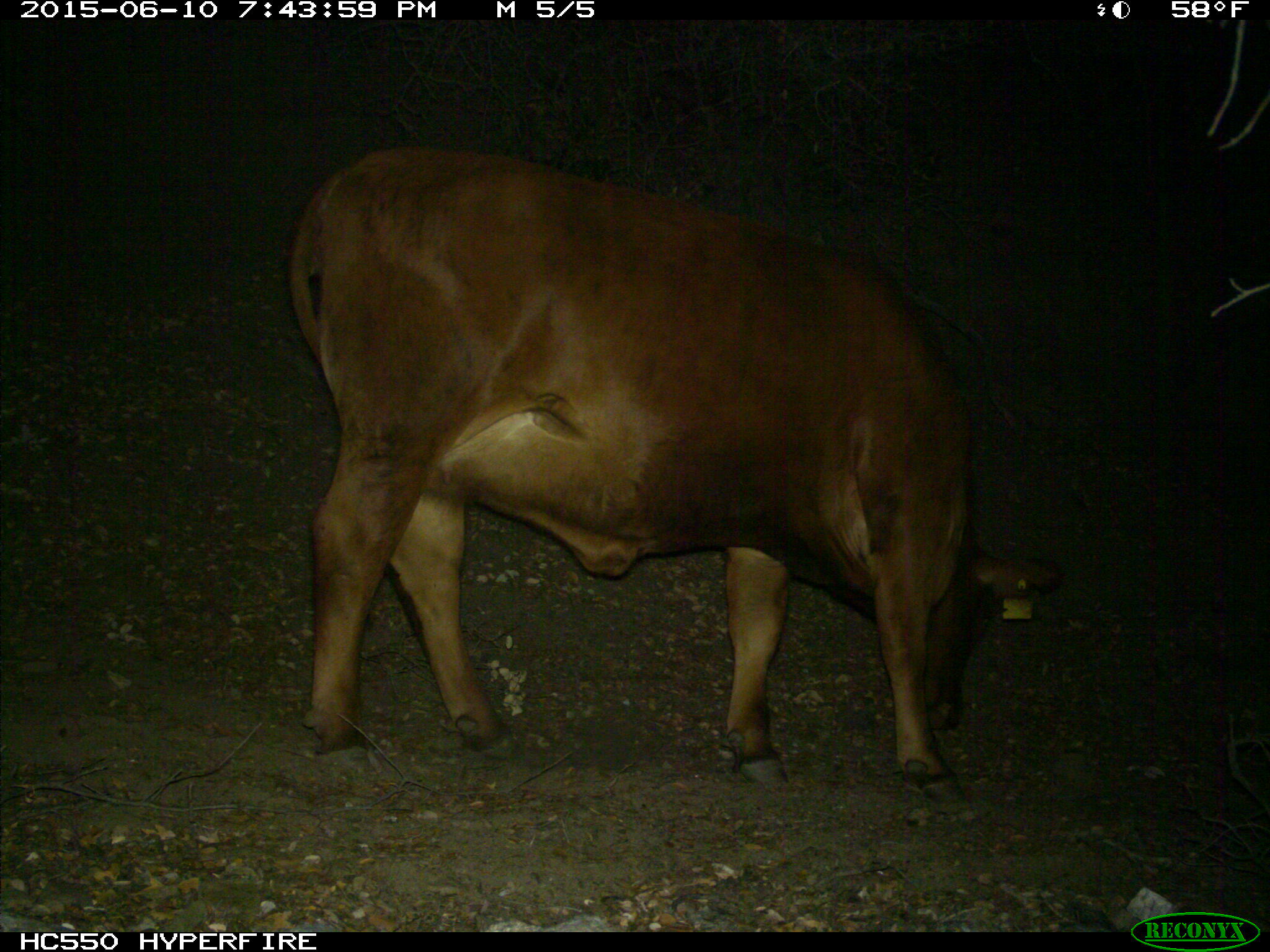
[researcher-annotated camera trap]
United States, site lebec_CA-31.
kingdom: Animalia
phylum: Chordata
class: Mammalia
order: Artiodactyla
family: Bovidae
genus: Bos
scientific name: Bos taurus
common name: domestic cow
Bos taurus (domestic cow).